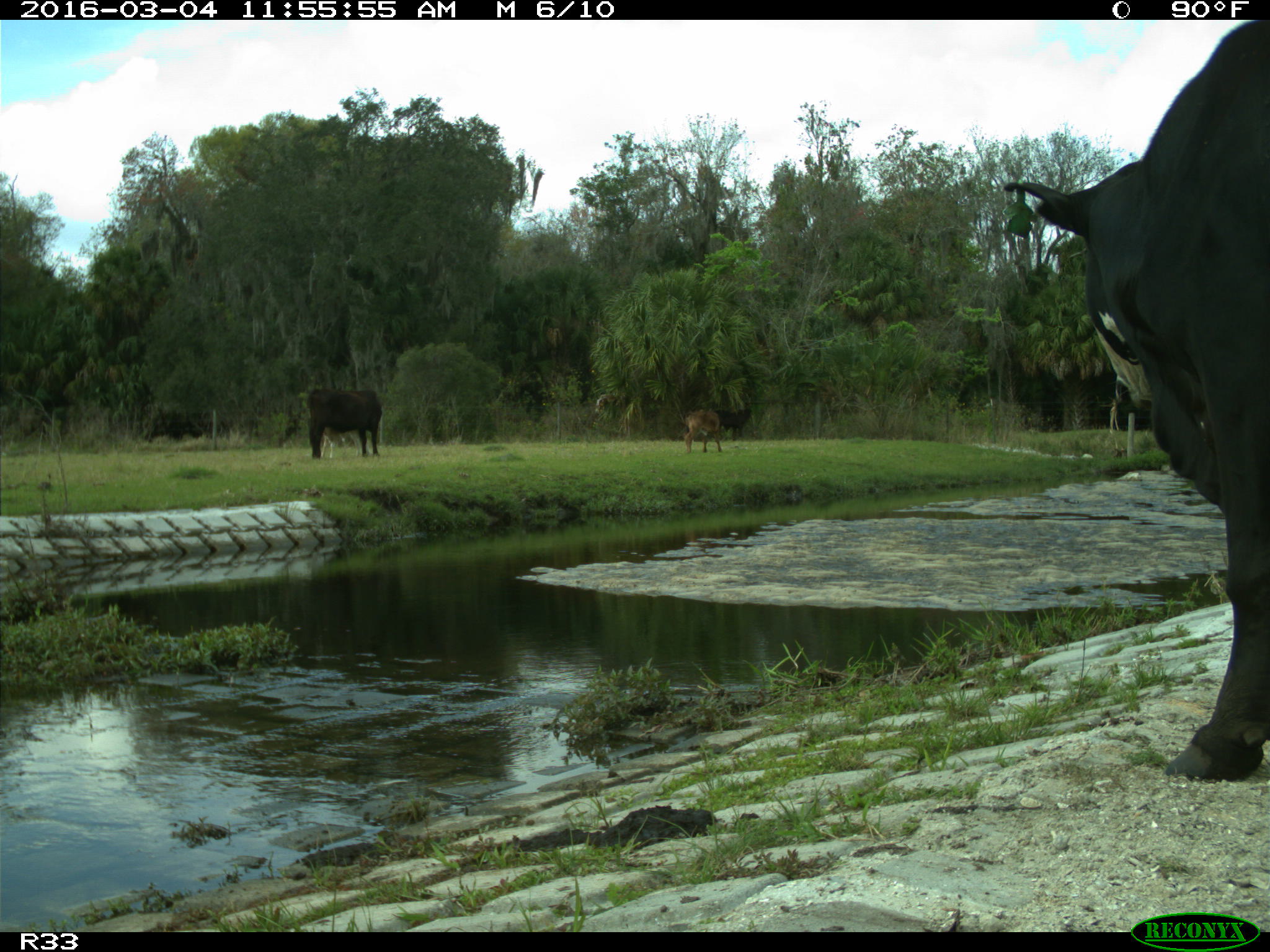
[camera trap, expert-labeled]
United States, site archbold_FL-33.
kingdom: Animalia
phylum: Chordata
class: Mammalia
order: Artiodactyla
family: Bovidae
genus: Bos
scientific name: Bos taurus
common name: domestic cow